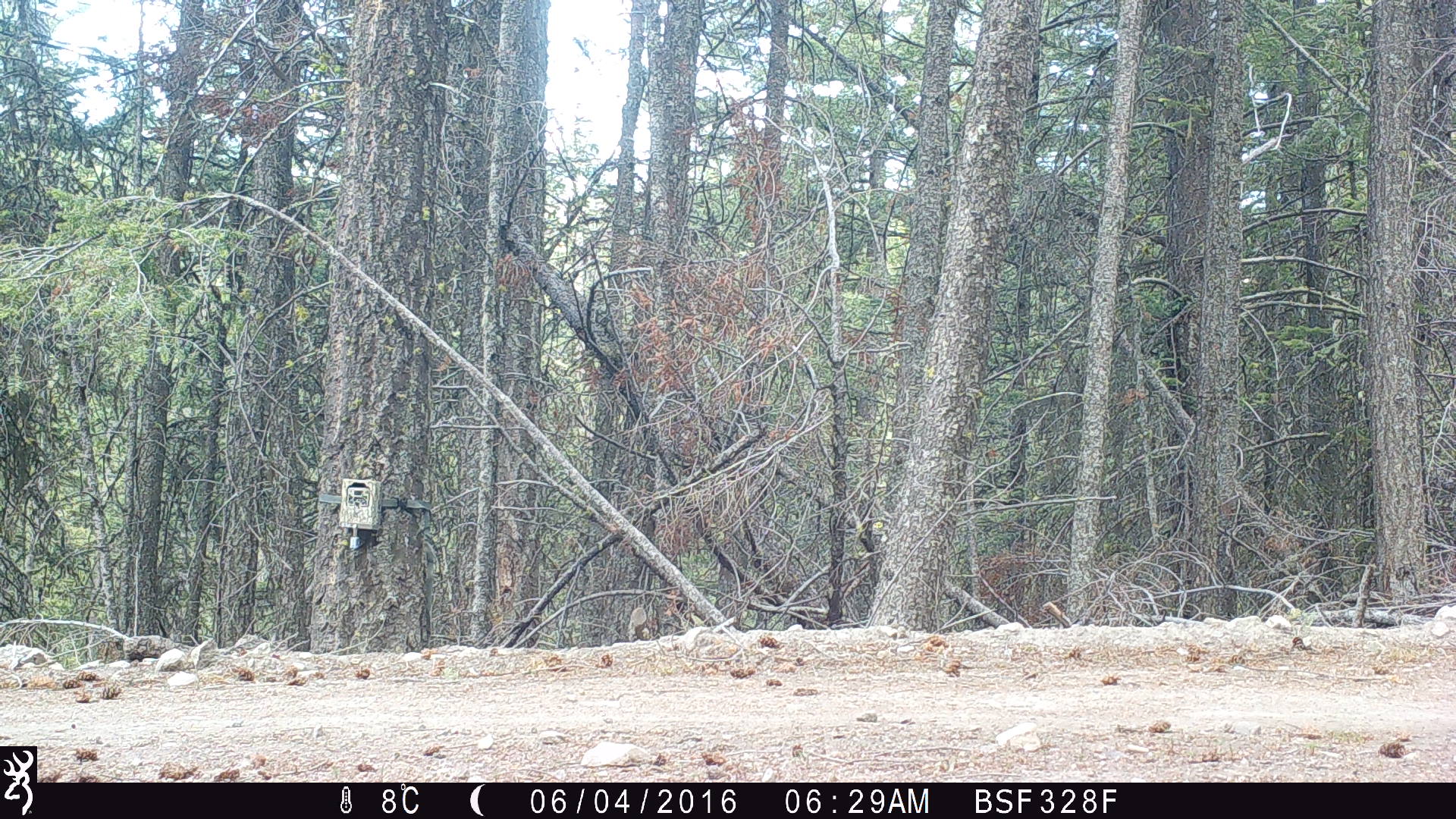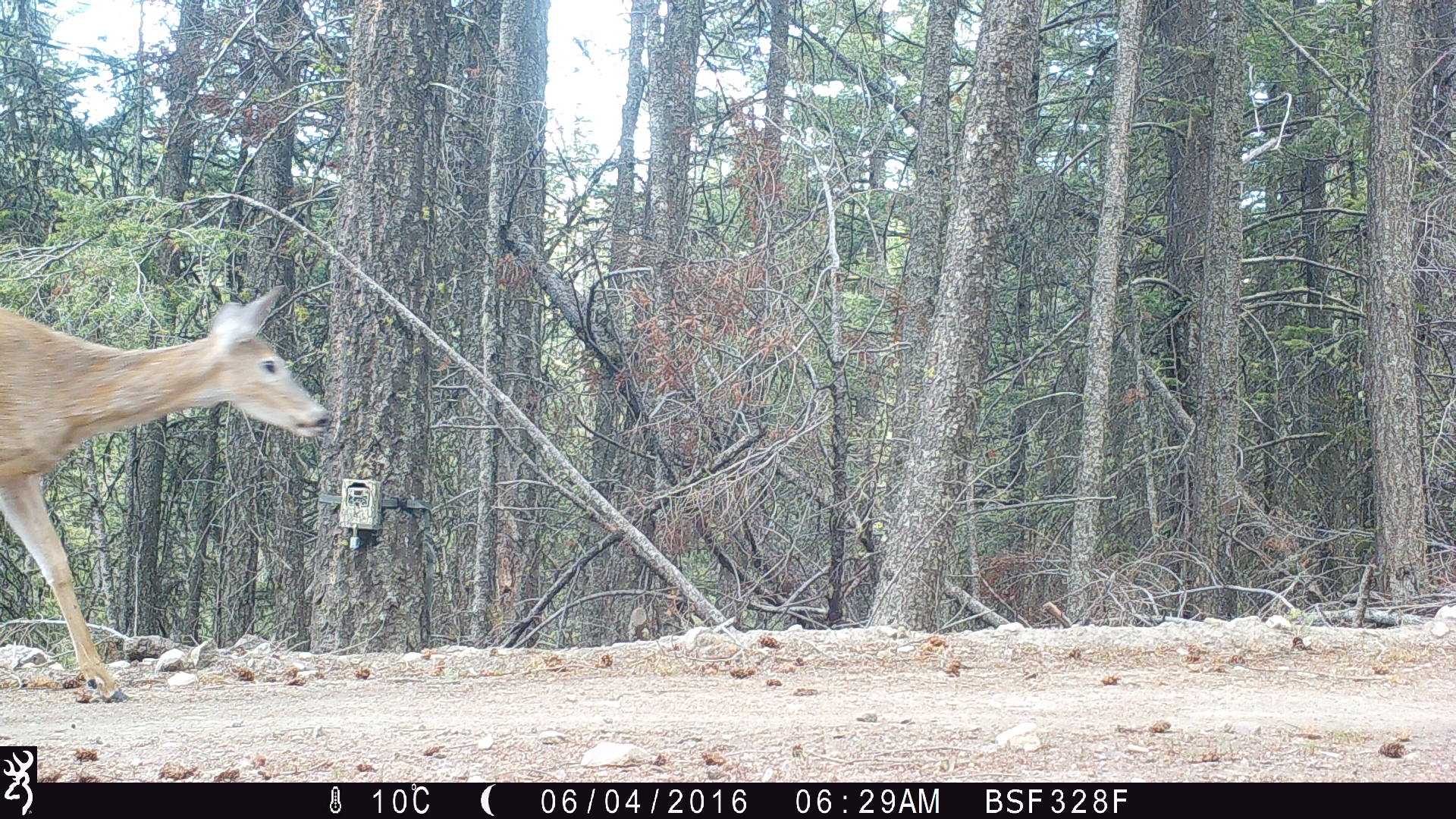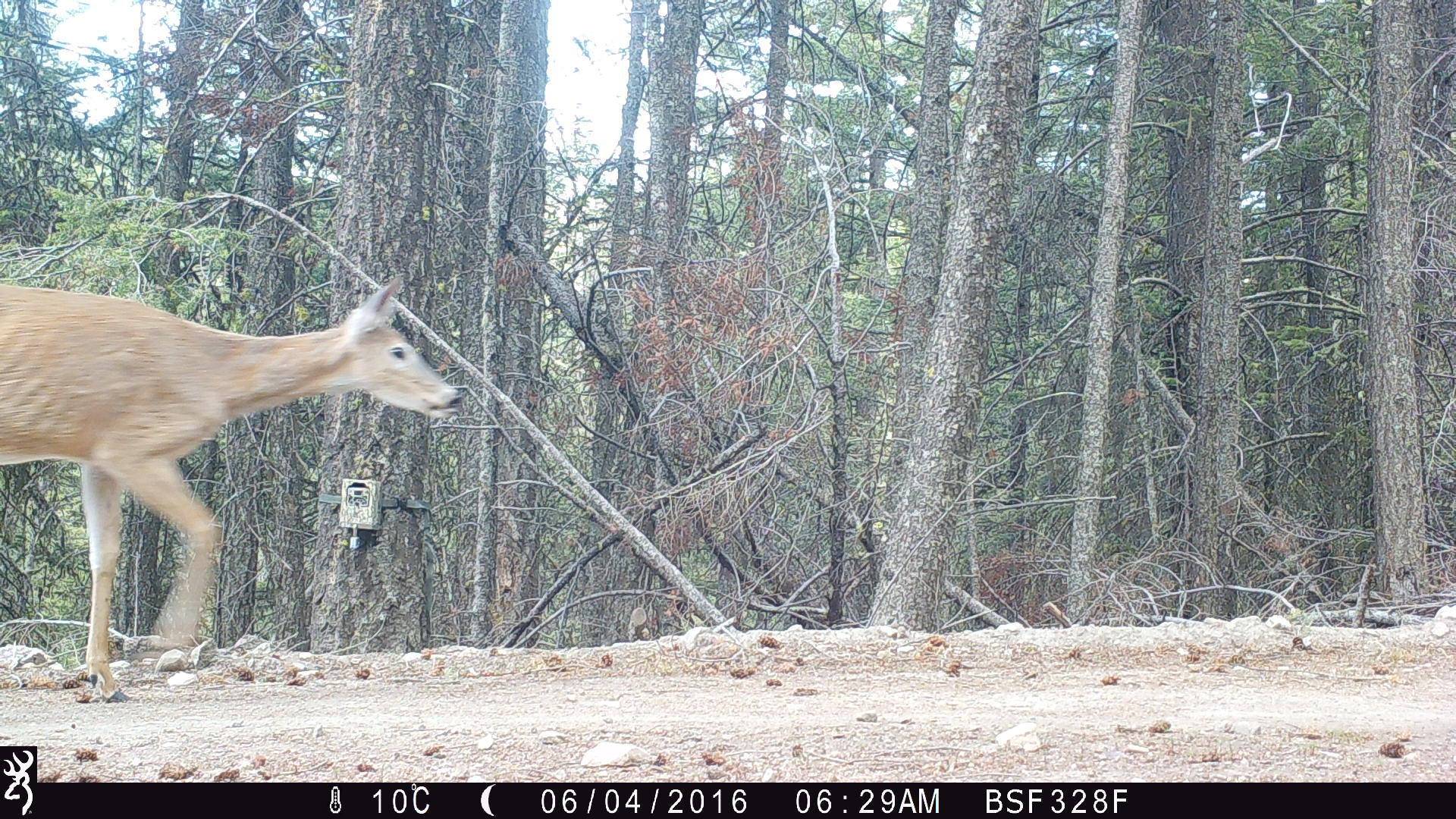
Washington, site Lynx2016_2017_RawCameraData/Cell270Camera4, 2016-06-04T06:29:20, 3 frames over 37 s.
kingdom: Animalia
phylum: Chordata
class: Mammalia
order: Artiodactyla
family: Cervidae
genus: Odocoileus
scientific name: Odocoileus virginianus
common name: white-tailed deer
Odocoileus virginianus (white-tailed deer). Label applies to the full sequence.